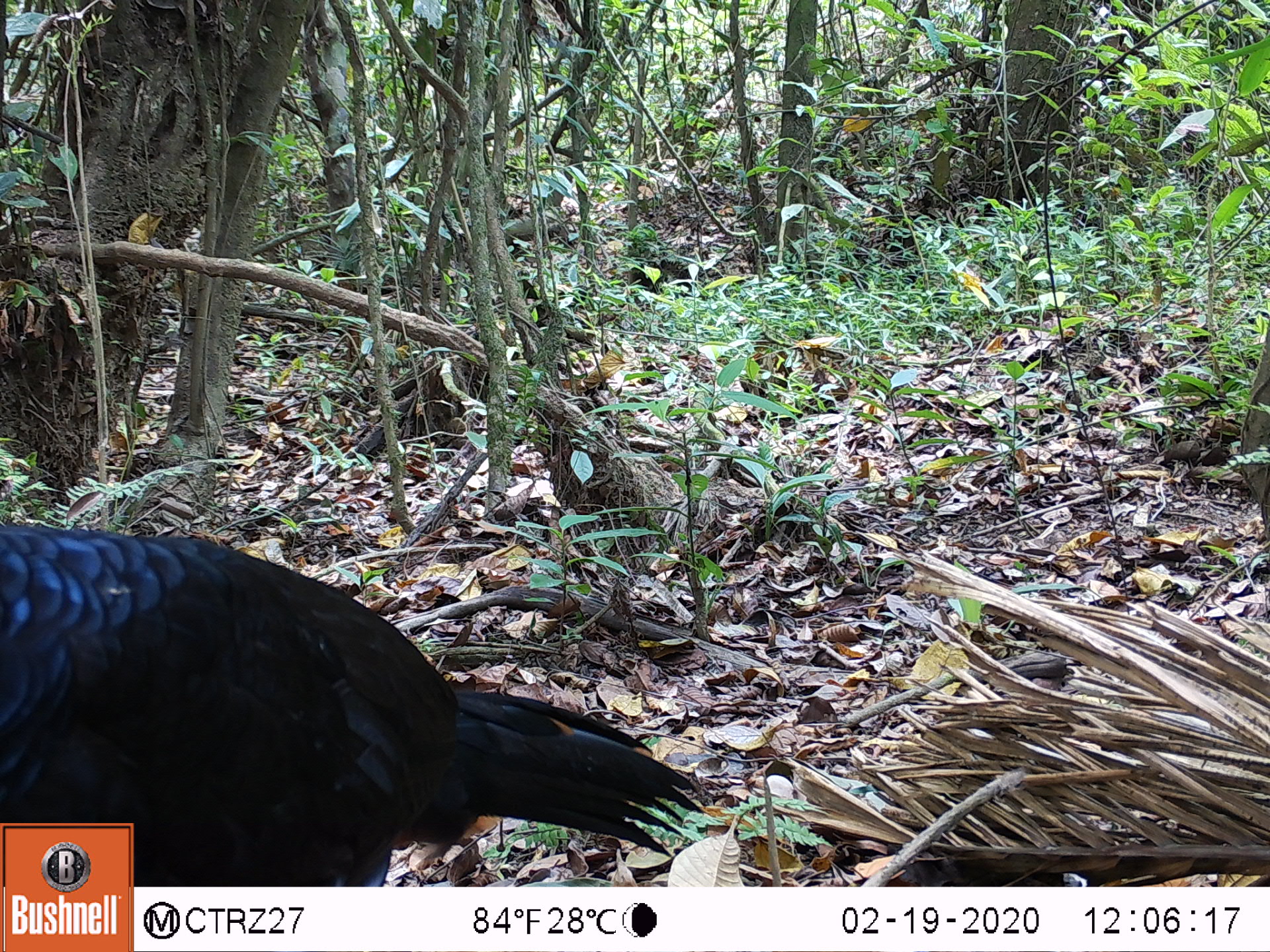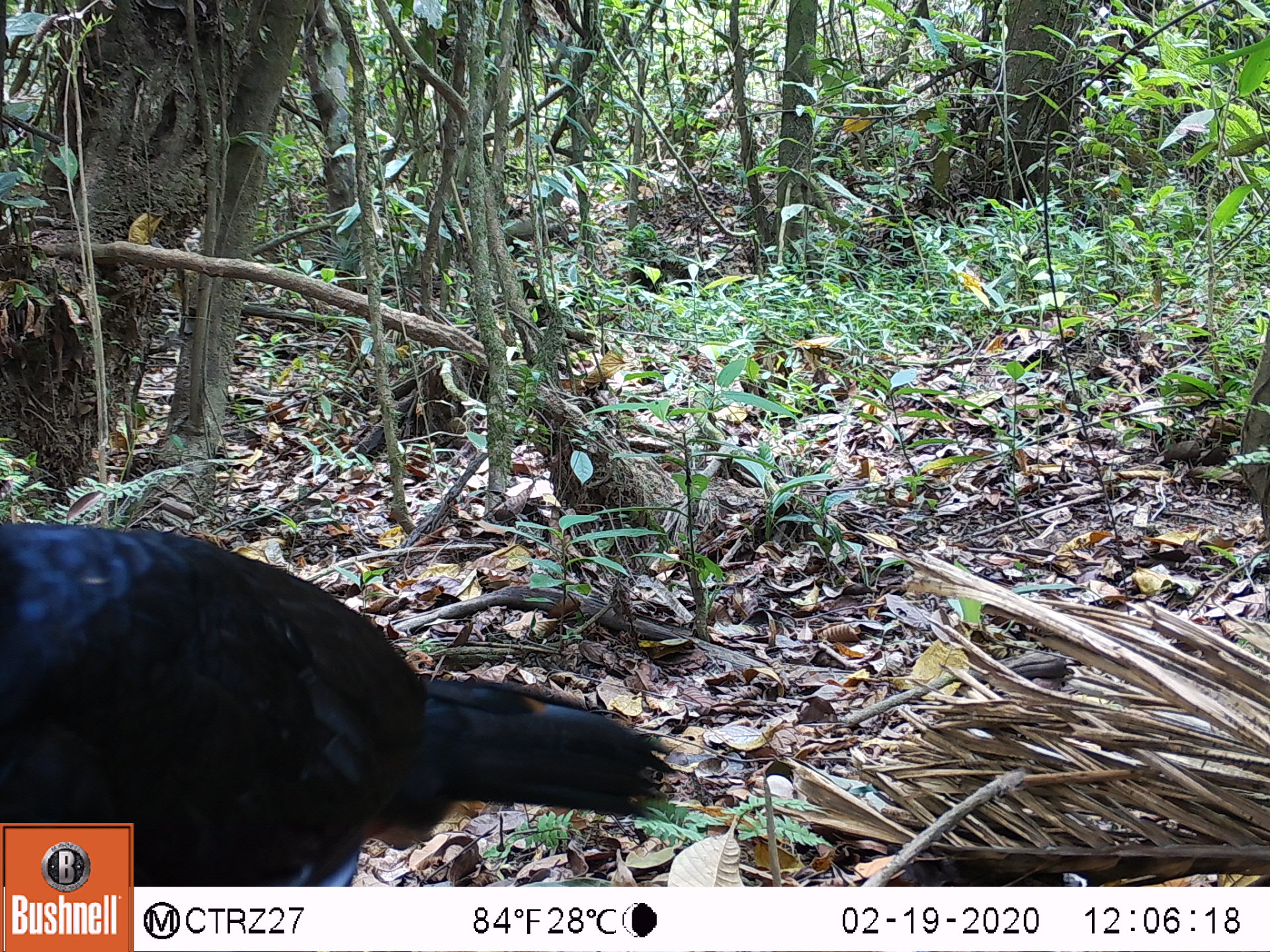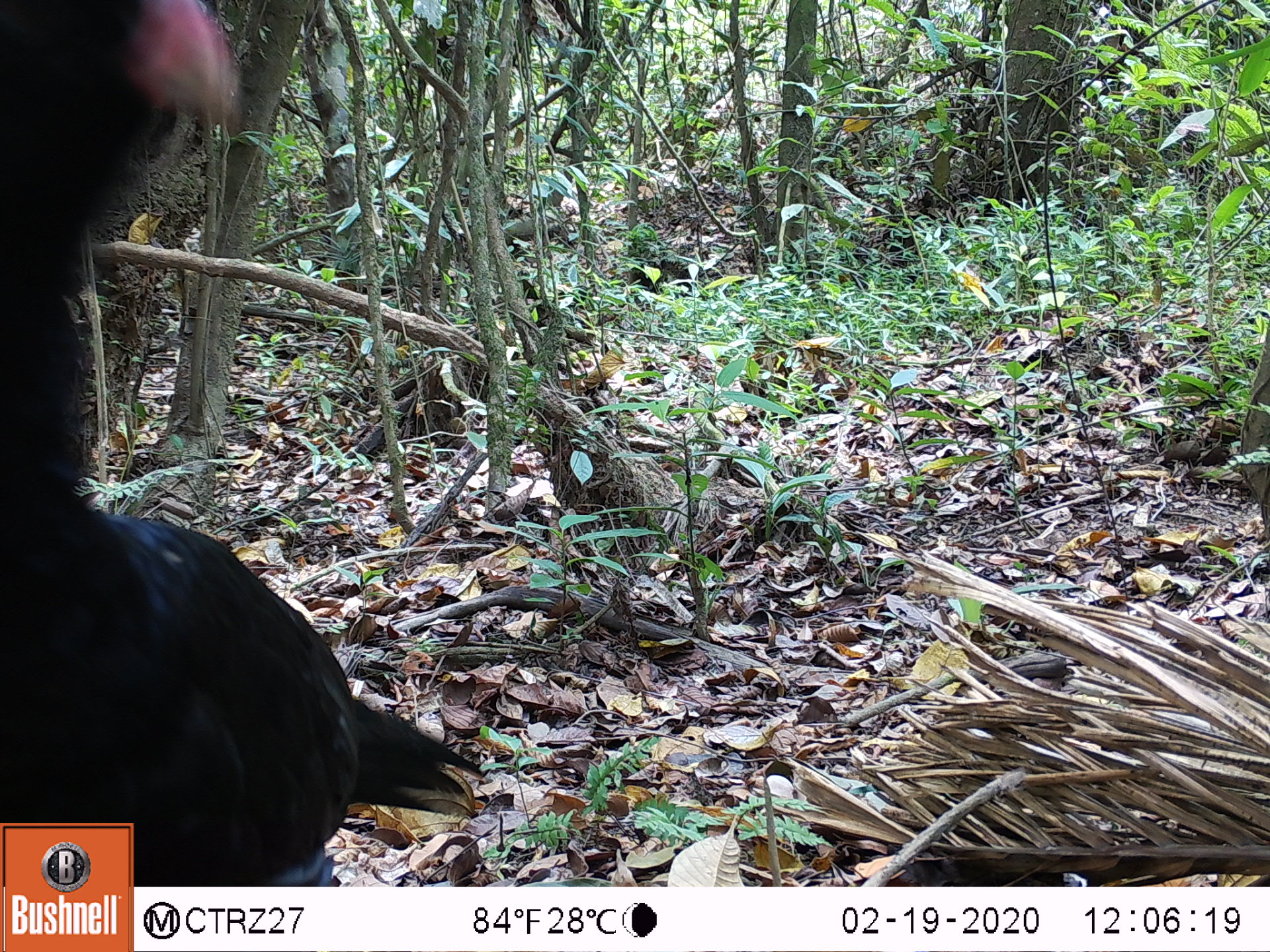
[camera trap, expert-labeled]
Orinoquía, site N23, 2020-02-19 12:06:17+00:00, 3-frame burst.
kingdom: Animalia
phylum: Chordata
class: Aves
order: Galliformes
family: Cracidae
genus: Mitu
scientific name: Mitu salvini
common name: salvin's currasow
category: salvins curassow